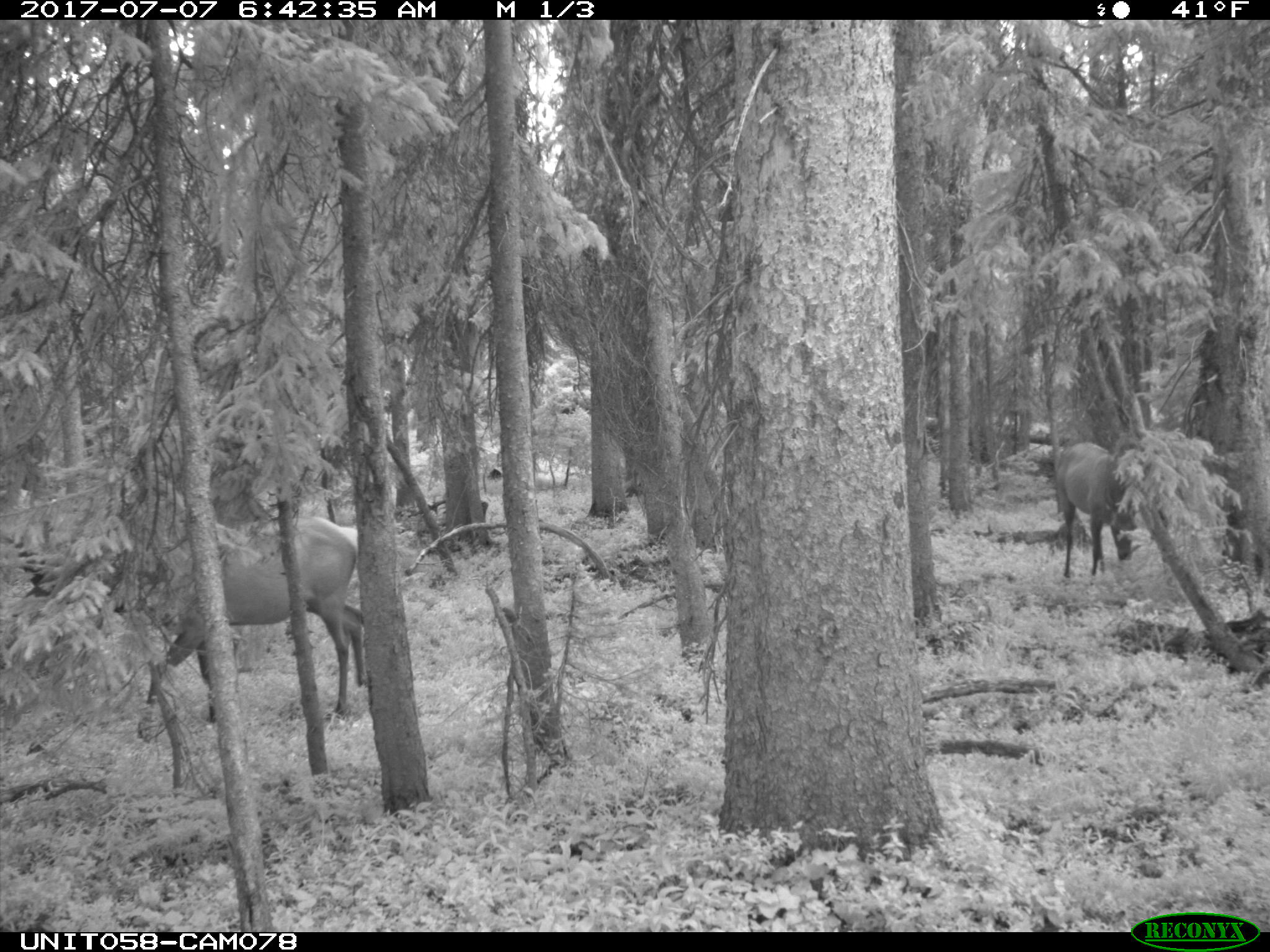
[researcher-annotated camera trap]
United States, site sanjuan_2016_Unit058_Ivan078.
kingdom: Animalia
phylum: Chordata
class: Mammalia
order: Artiodactyla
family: Cervidae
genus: Cervus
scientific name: Cervus elaphus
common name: red deer